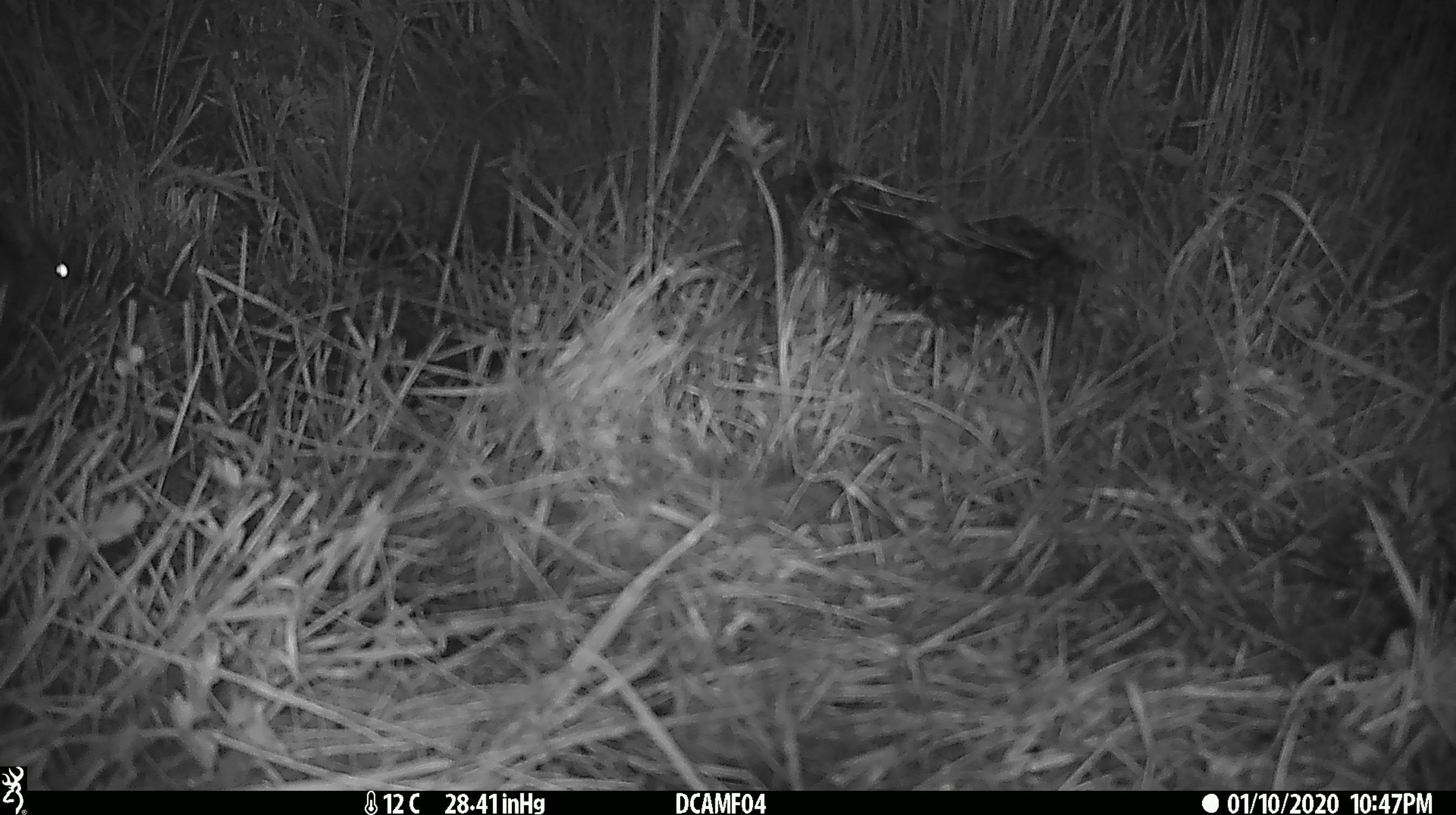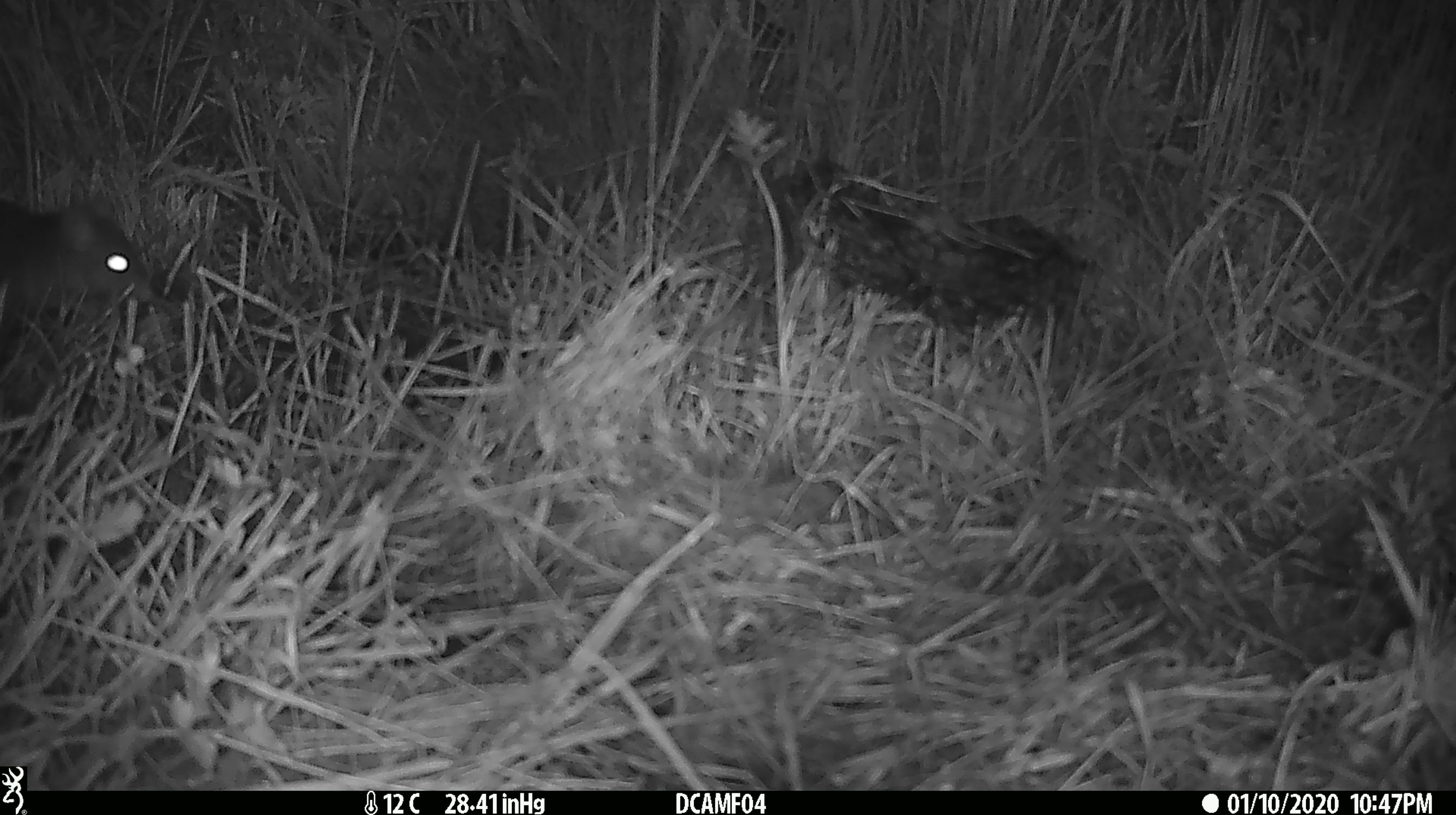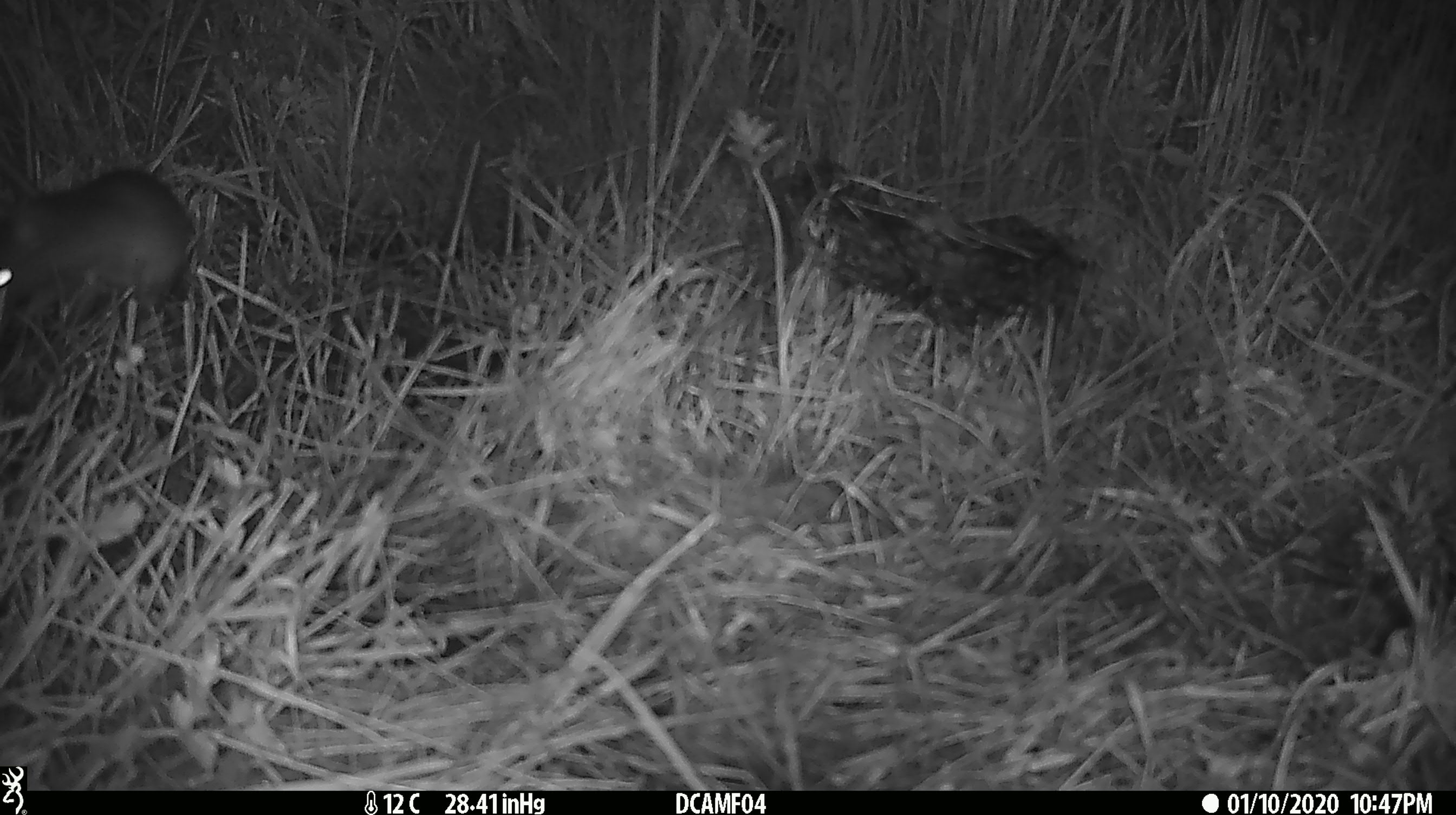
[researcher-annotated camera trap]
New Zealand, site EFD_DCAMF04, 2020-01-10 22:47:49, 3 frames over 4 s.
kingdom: Animalia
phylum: Chordata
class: Mammalia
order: Rodentia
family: Muridae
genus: Rattus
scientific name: Rattus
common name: rat